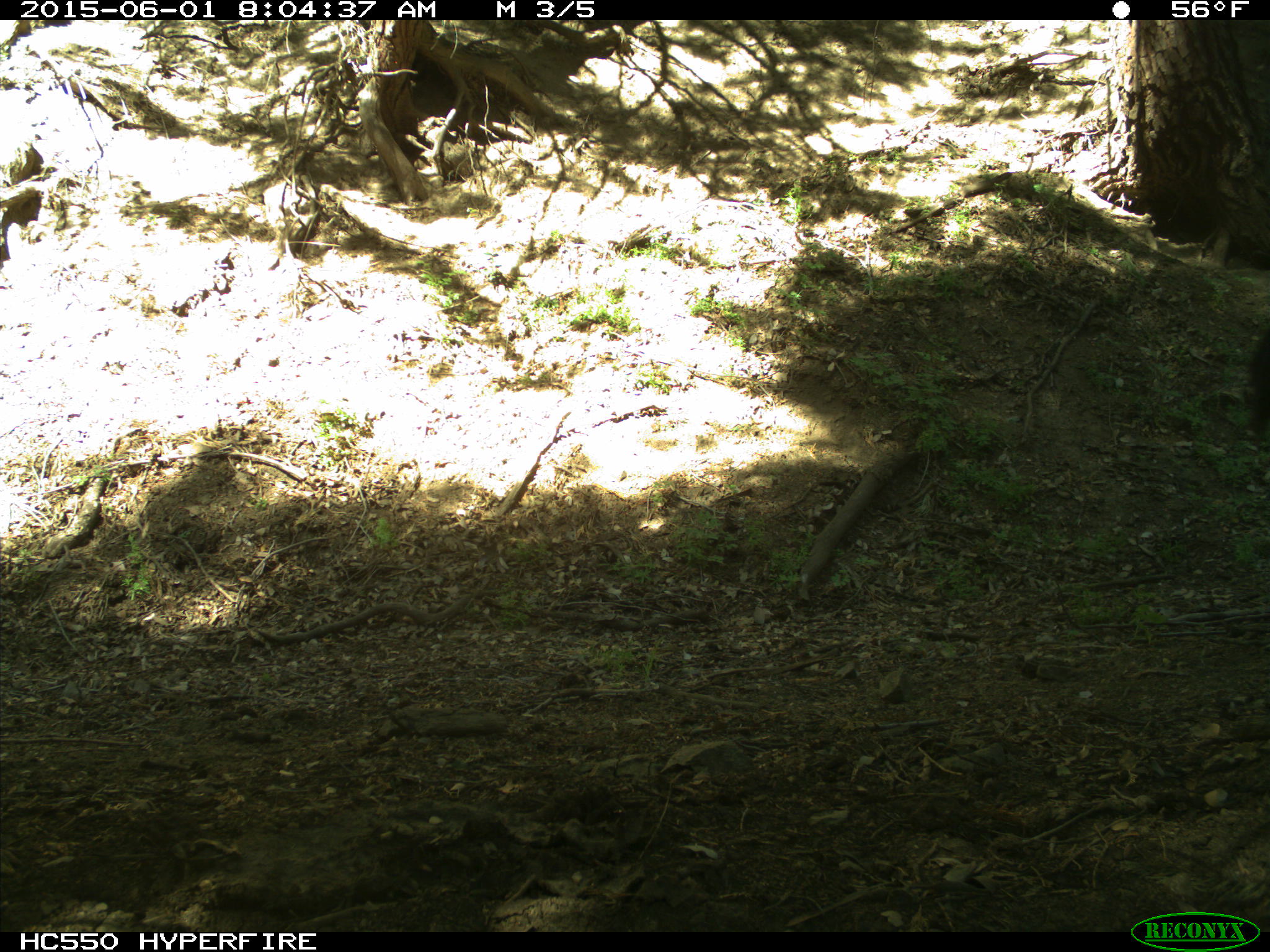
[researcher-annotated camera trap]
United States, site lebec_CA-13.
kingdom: Animalia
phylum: Chordata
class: Mammalia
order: Artiodactyla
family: Bovidae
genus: Bos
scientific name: Bos taurus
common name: domestic cow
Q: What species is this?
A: Bos taurus (domestic cow).